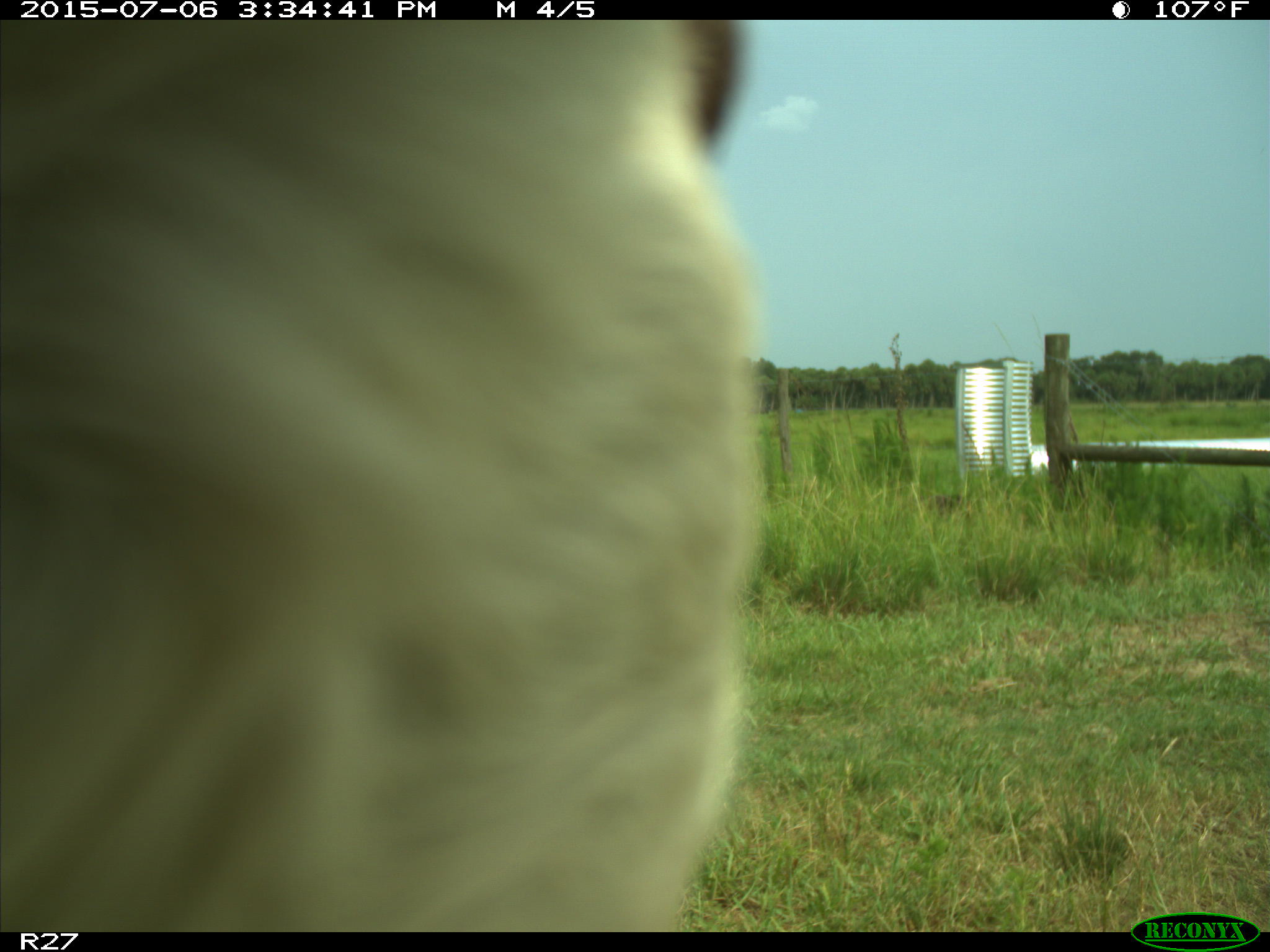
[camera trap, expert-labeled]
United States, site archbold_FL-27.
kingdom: Animalia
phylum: Chordata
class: Mammalia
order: Artiodactyla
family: Bovidae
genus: Bos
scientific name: Bos taurus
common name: domestic cow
Bos taurus (domestic cow).